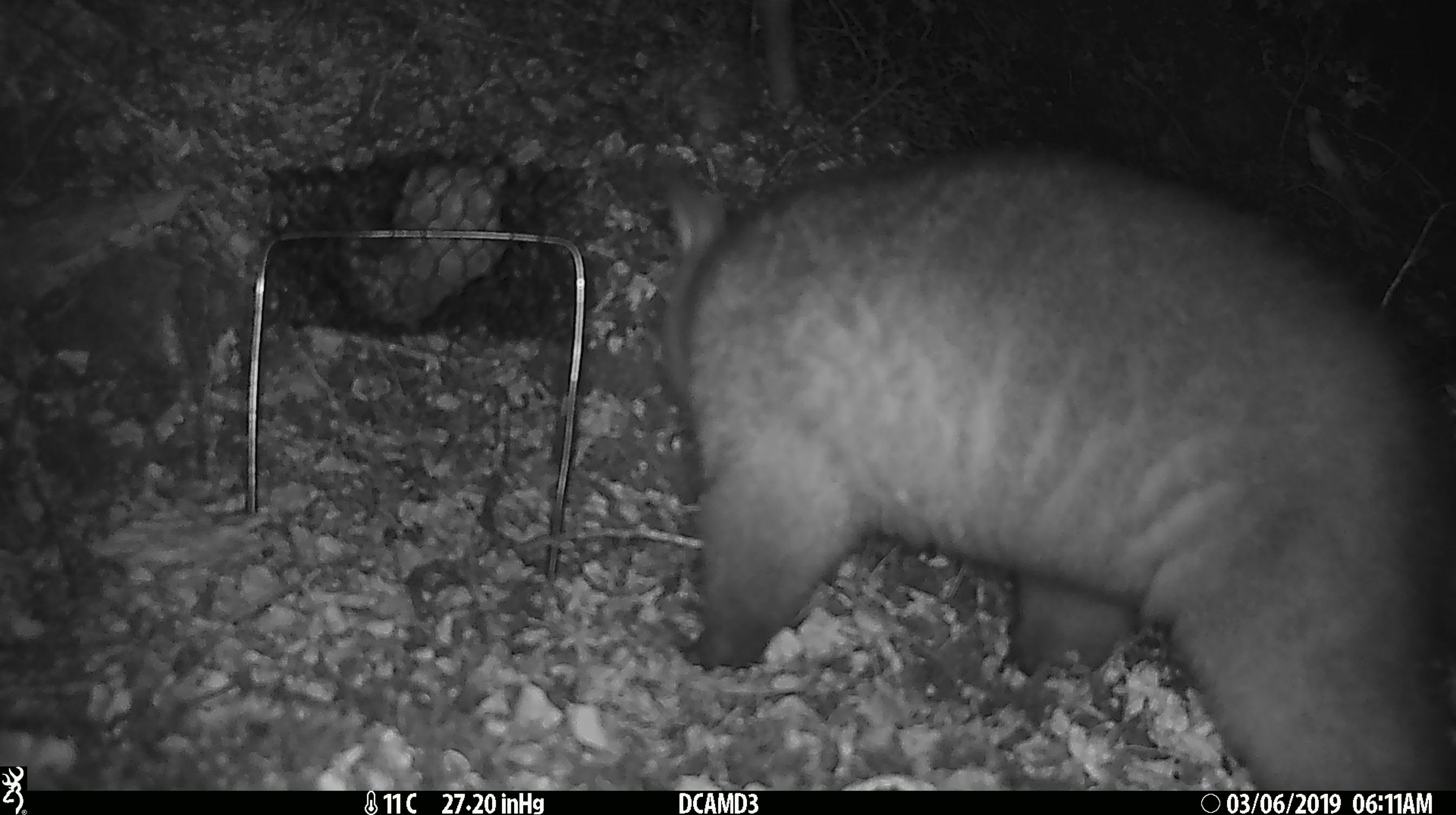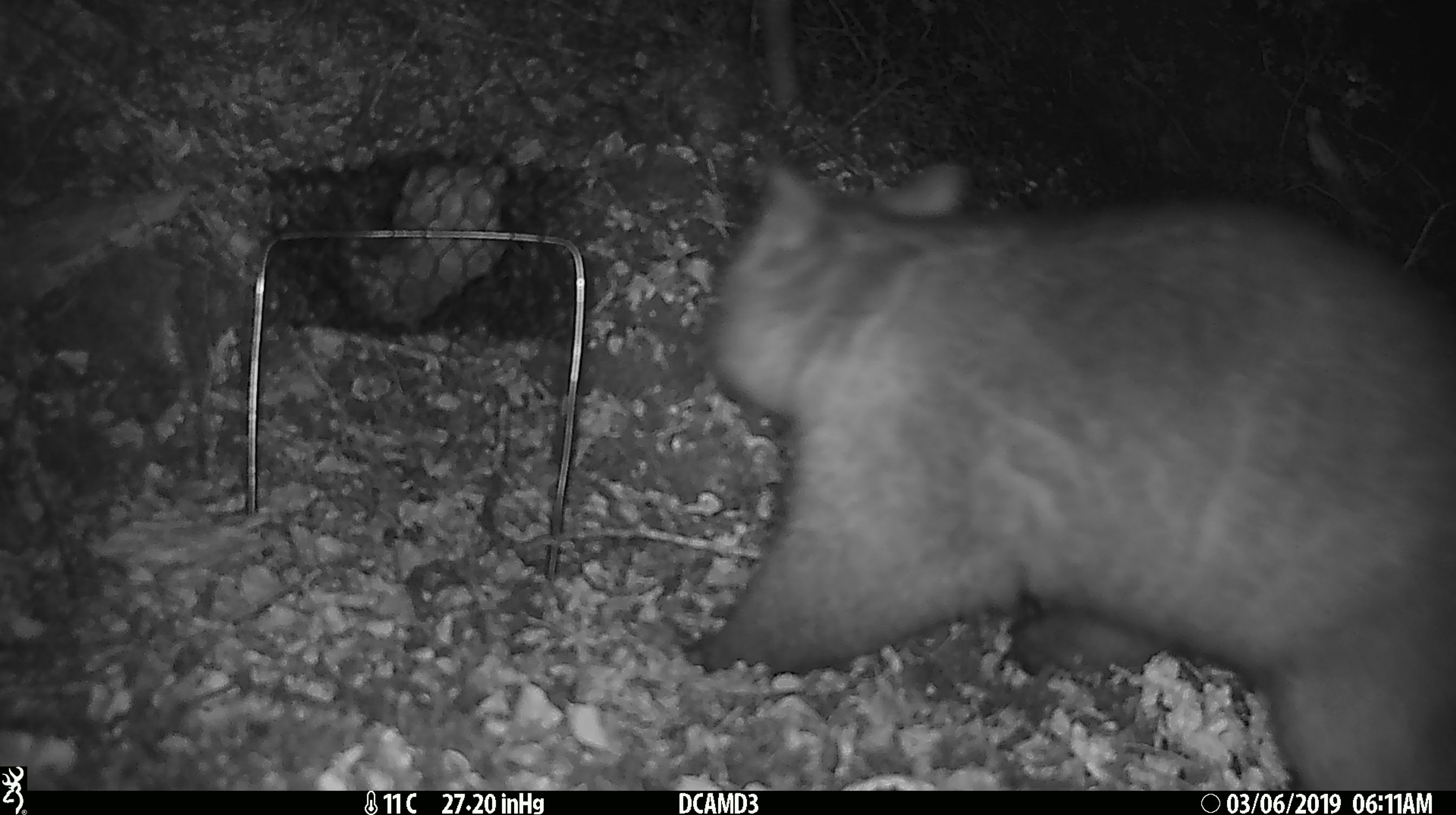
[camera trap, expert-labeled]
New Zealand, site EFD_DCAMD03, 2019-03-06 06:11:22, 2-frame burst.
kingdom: Animalia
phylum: Chordata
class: Mammalia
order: Diprotodontia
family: Phalangeridae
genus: Trichosurus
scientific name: Trichosurus vulpecula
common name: common brushtail possum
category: possum